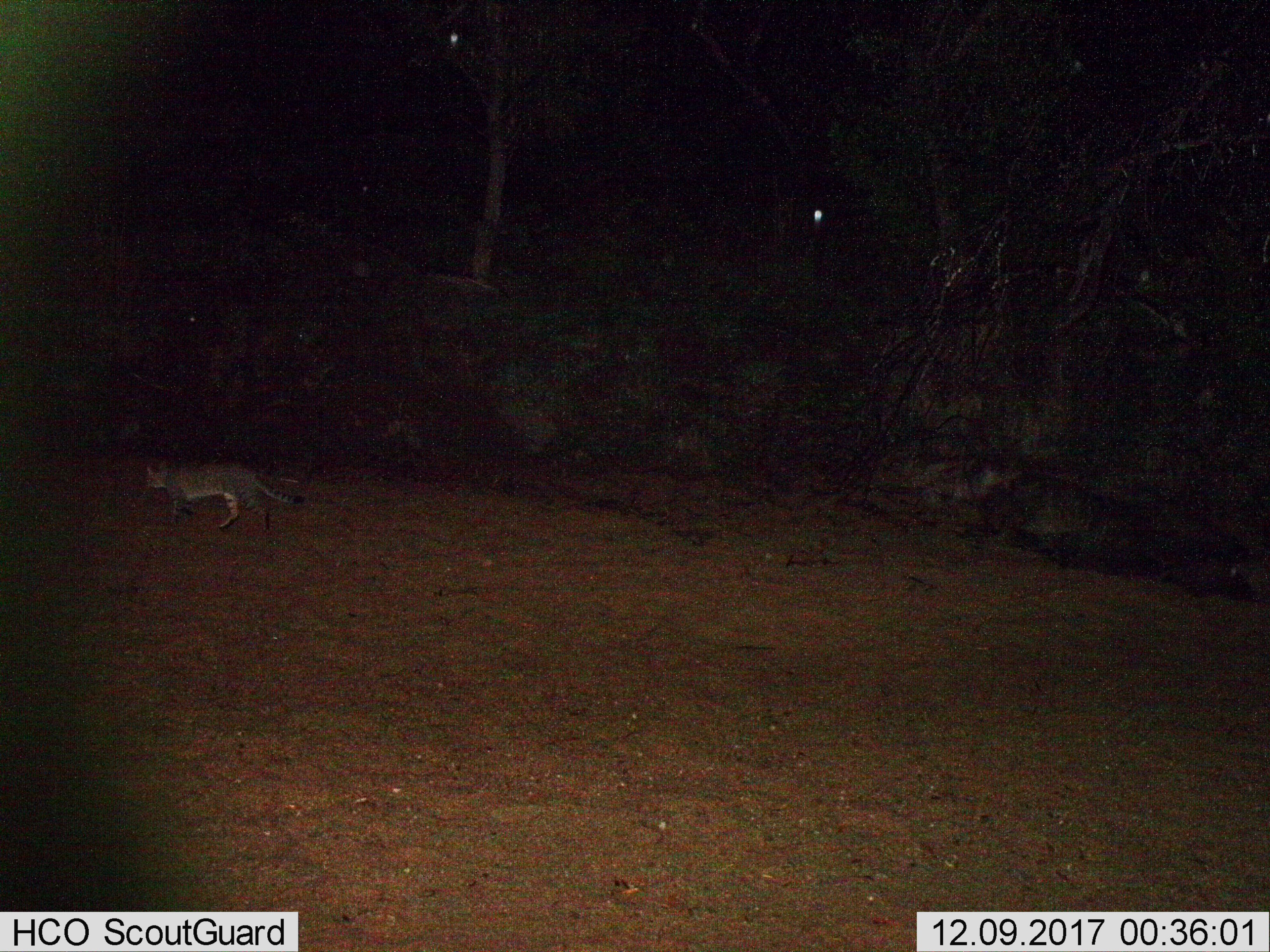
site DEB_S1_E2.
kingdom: Animalia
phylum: Chordata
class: Mammalia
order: Carnivora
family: Felidae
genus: Felis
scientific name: Felis lybica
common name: african wild cat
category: africanwildcat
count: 1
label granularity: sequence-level